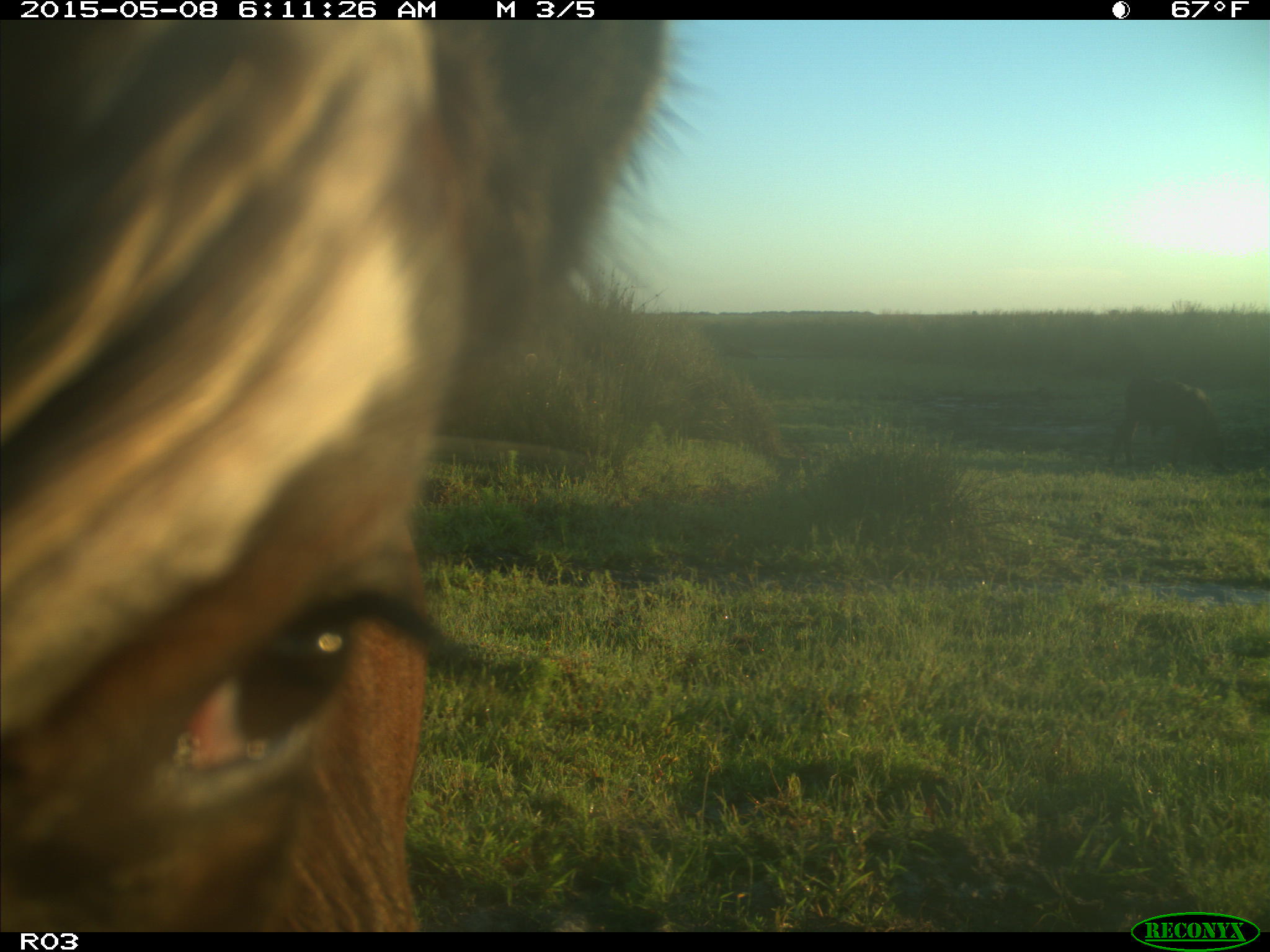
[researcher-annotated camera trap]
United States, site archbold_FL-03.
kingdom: Animalia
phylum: Chordata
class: Mammalia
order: Artiodactyla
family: Bovidae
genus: Bos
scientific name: Bos taurus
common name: domestic cow